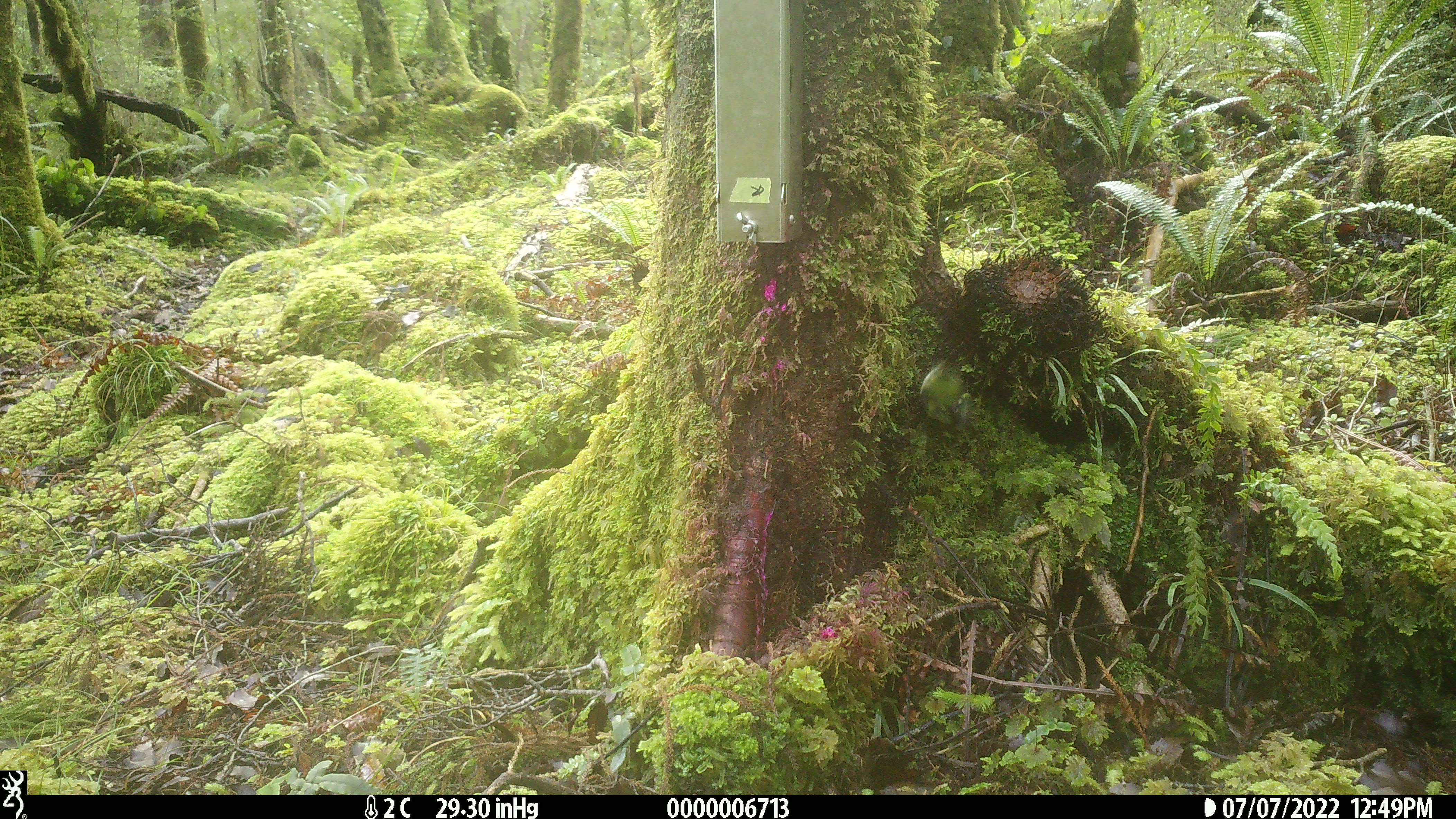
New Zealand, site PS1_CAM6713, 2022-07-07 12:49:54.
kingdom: Animalia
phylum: Chordata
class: Aves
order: Passeriformes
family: Acanthisittidae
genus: Acanthisitta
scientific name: Acanthisitta chloris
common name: rifleman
Rifleman (Acanthisitta chloris).